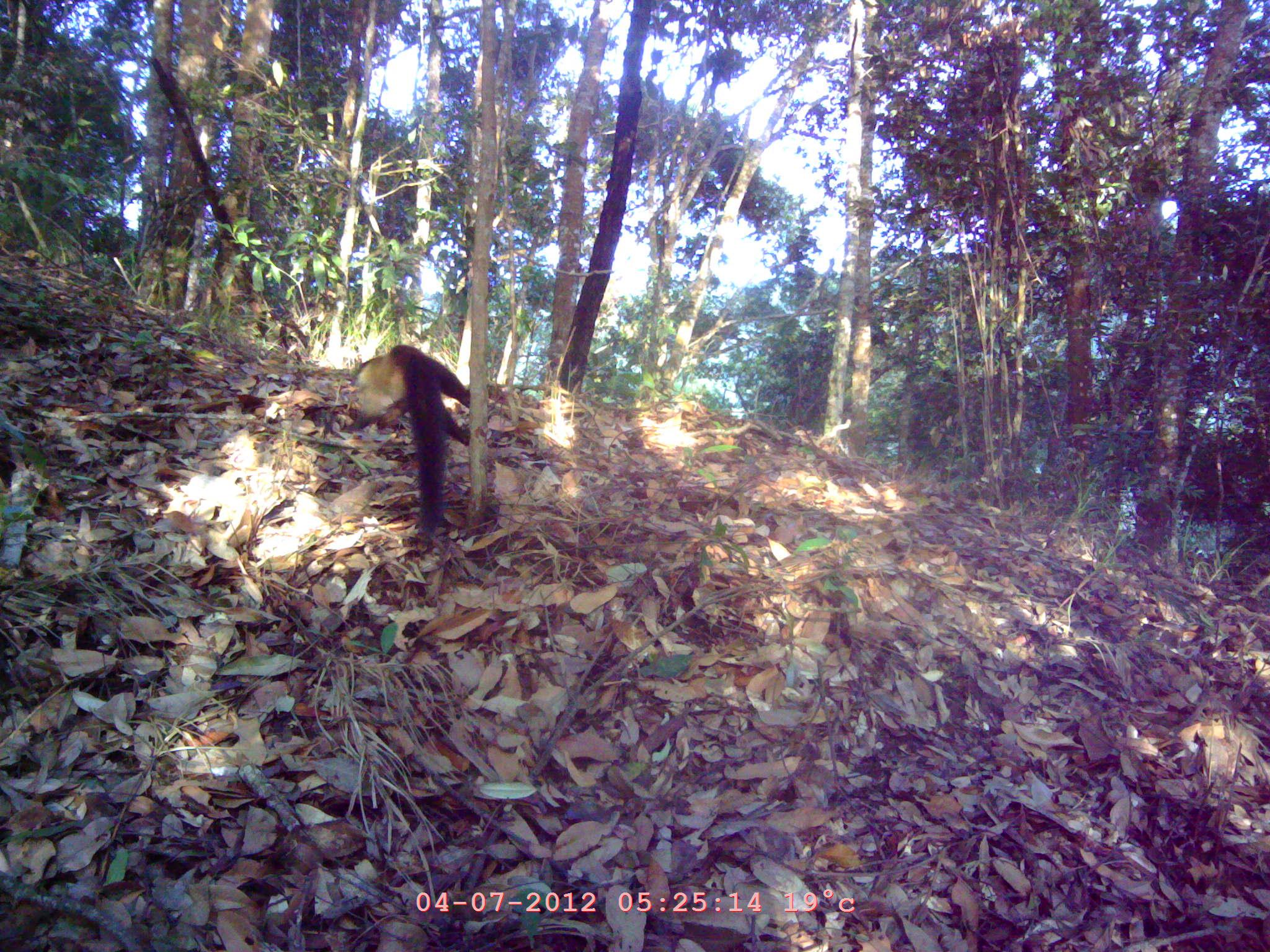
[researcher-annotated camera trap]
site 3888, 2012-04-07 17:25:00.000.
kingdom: Animalia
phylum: Chordata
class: Mammalia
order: Carnivora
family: Mustelidae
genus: Martes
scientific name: Martes flavigula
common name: yellow-throated marten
Martes flavigula (yellow-throated marten), count 1.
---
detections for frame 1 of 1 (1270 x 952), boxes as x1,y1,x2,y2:
martes flavigula: 388,343,470,540